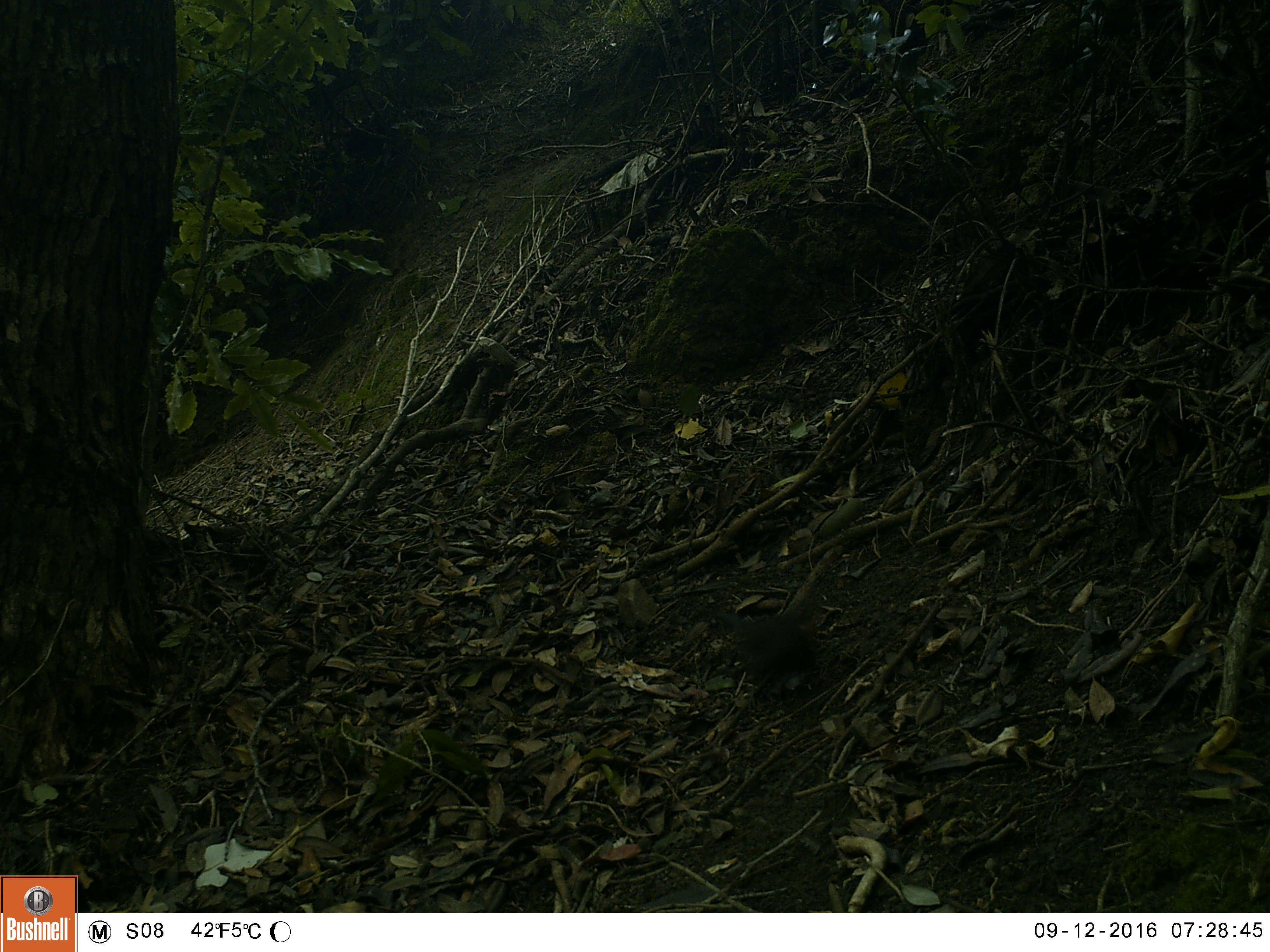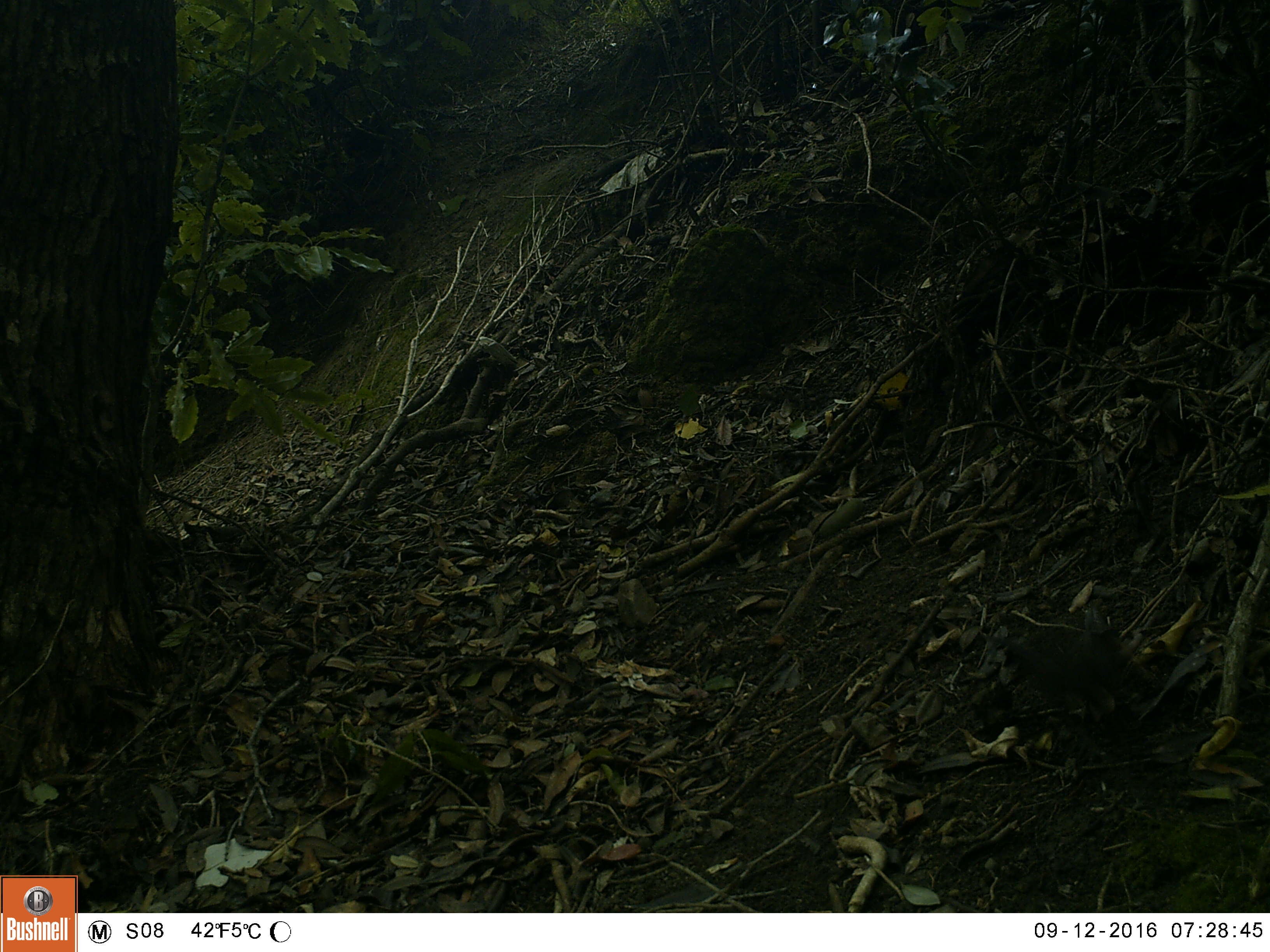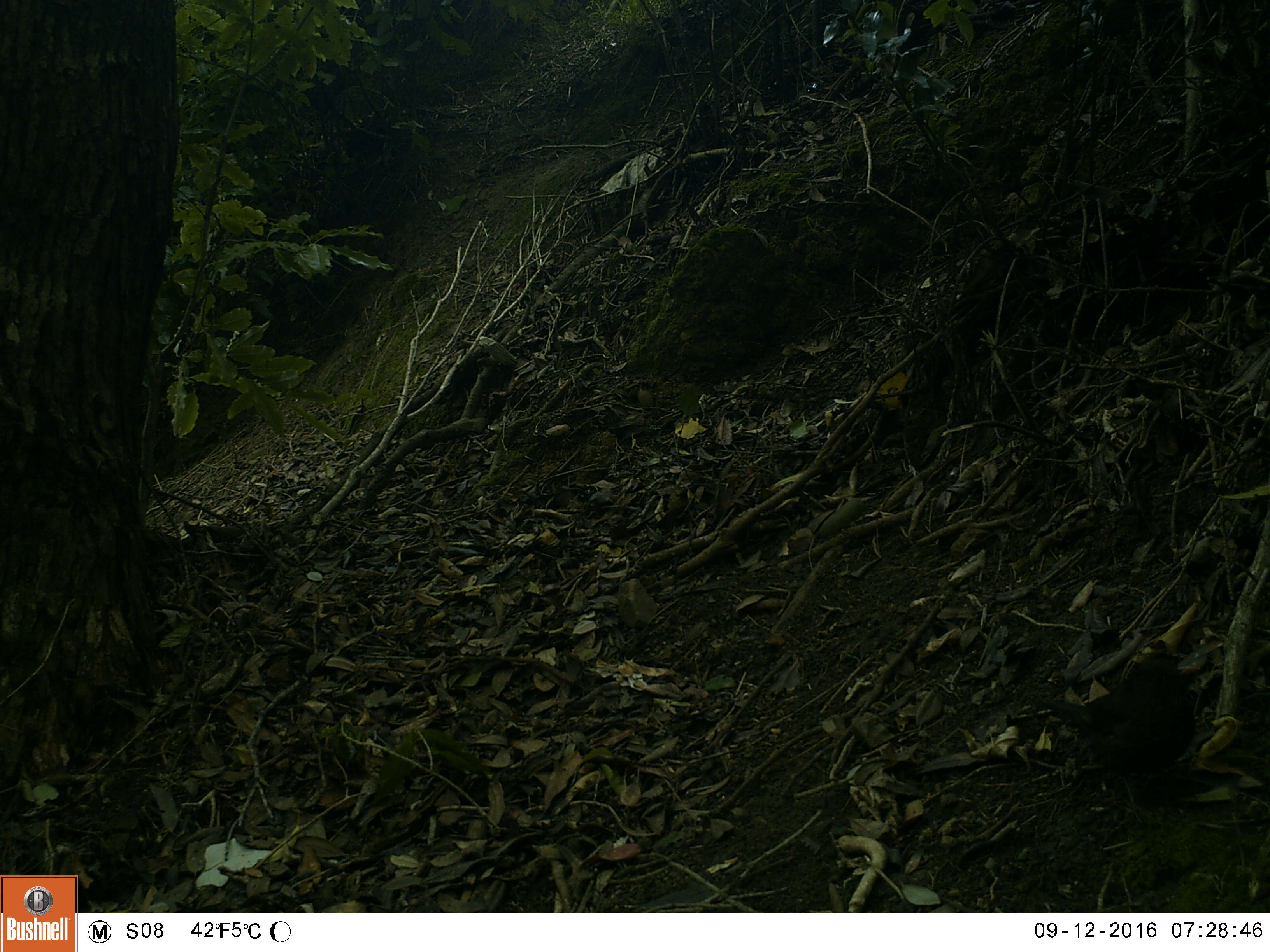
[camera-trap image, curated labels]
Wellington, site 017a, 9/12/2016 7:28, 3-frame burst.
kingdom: Animalia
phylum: Chordata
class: Aves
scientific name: Aves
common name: bird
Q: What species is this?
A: Bird (Aves).